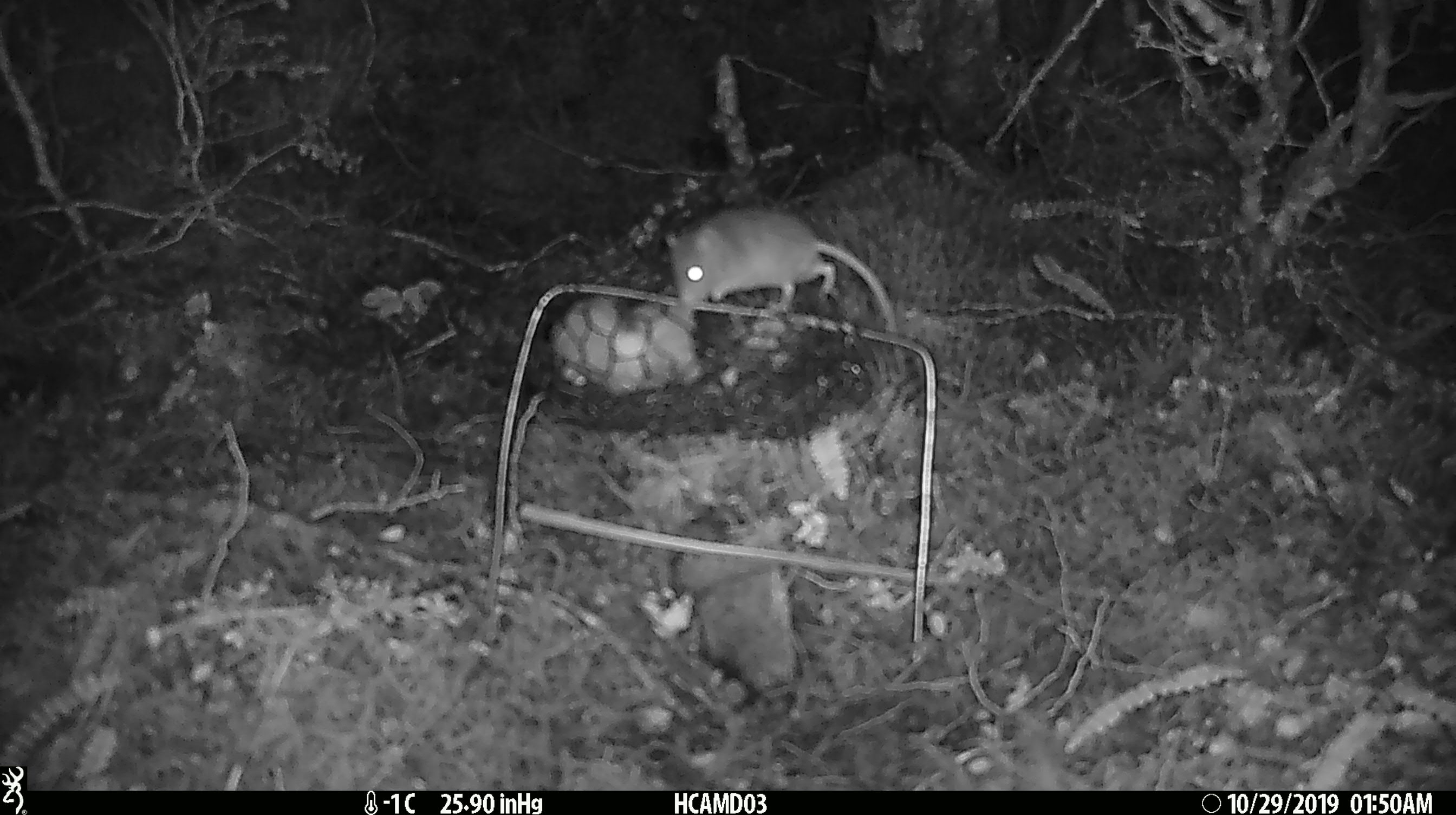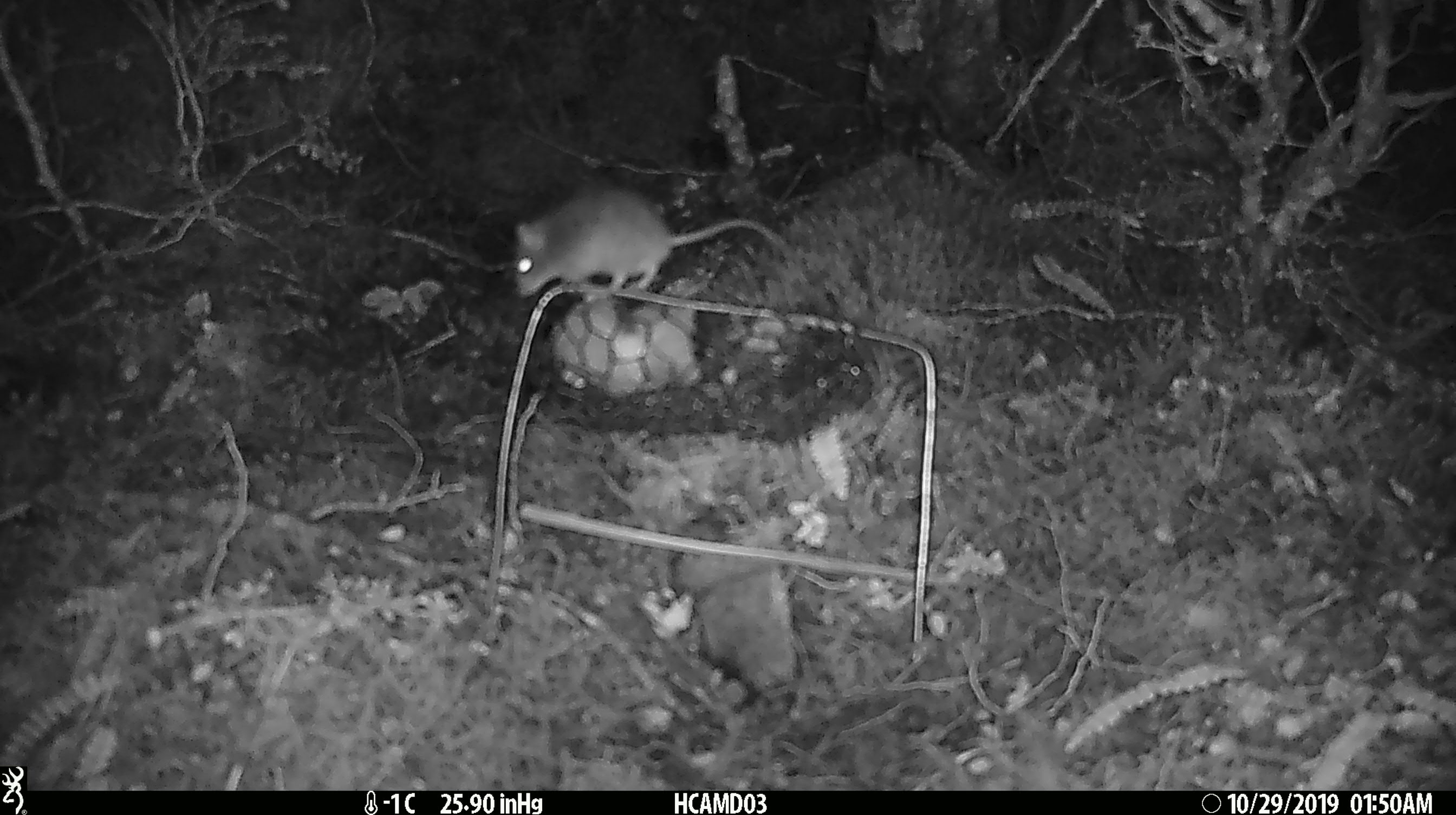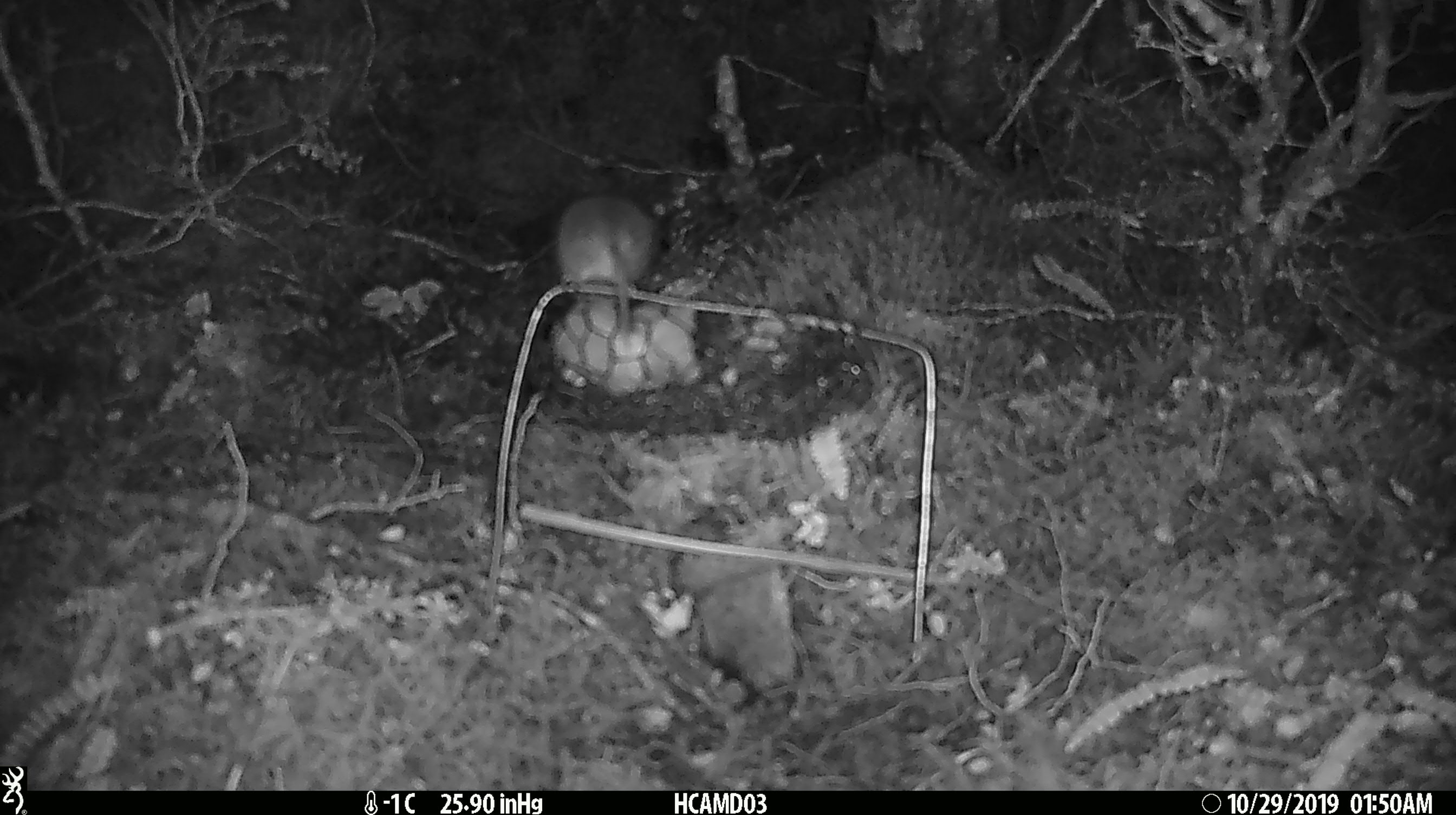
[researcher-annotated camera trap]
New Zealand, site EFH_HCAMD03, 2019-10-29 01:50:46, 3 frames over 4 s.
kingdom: Animalia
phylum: Chordata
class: Mammalia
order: Rodentia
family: Muridae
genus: Mus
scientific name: Mus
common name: mouse